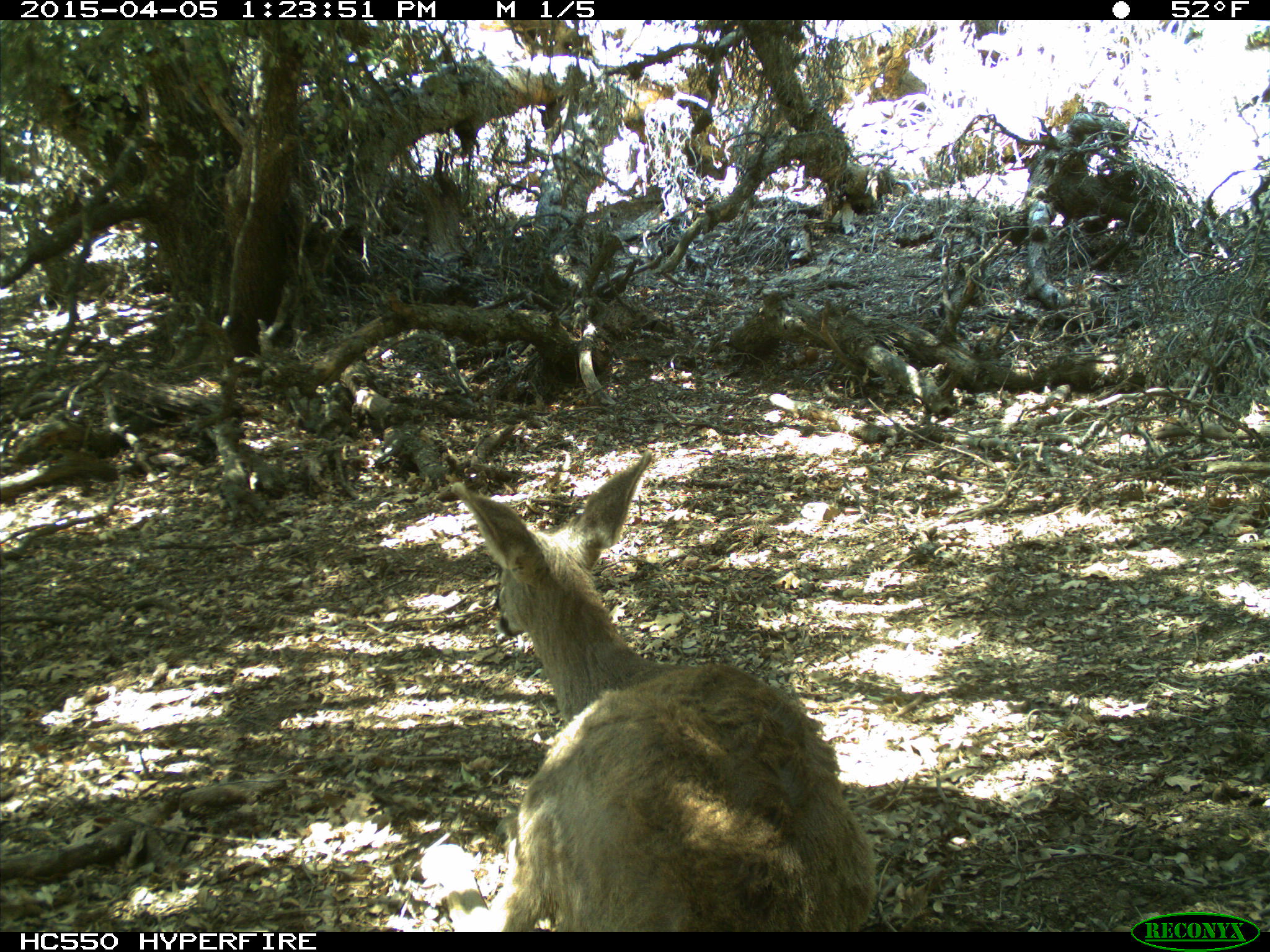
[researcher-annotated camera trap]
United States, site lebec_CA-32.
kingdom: Animalia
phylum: Chordata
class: Mammalia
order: Artiodactyla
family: Cervidae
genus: Odocoileus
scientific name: Odocoileus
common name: deer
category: unidentified deer